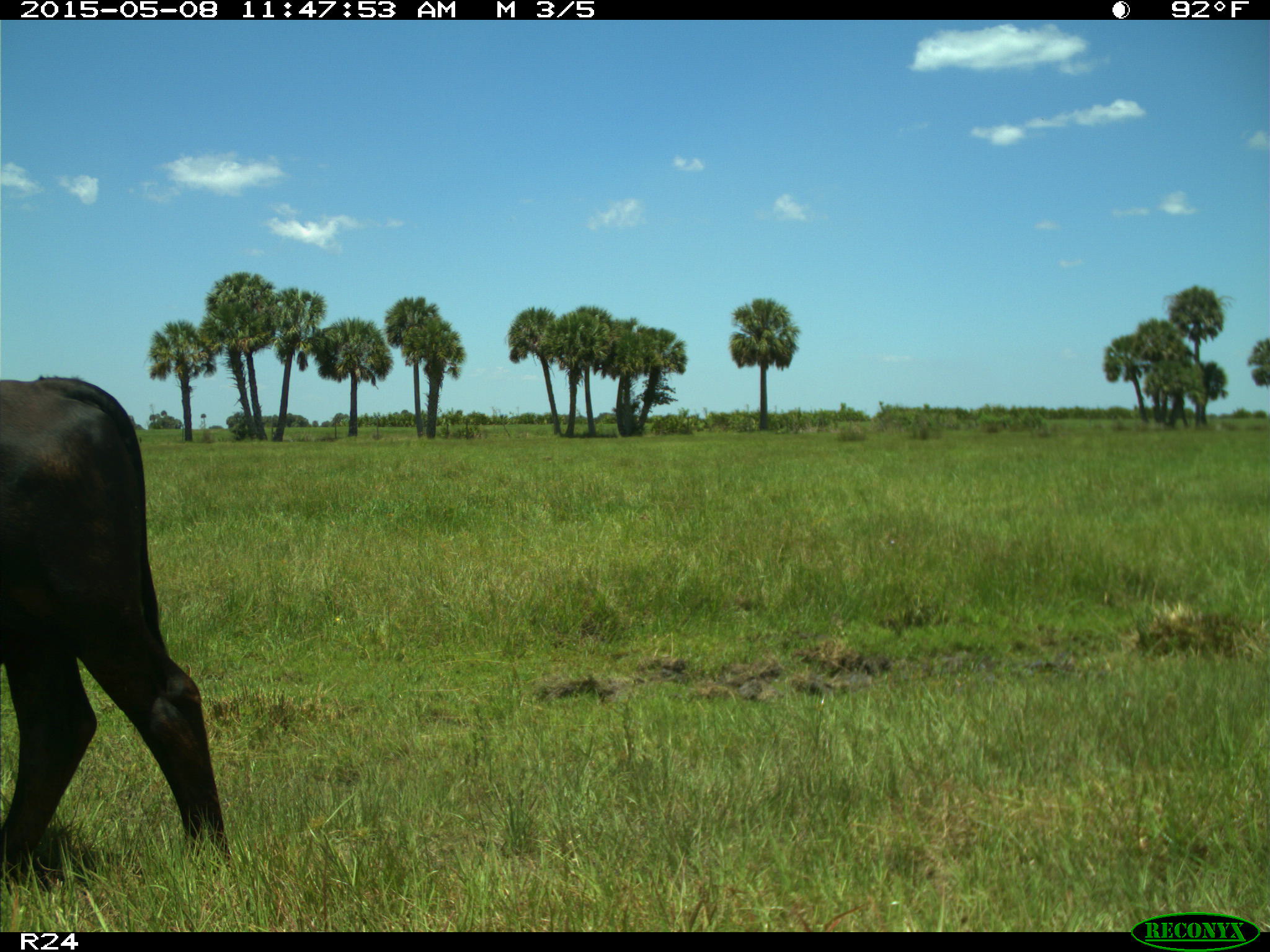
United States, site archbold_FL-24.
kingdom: Animalia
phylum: Chordata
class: Mammalia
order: Artiodactyla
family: Bovidae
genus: Bos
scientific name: Bos taurus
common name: domestic cow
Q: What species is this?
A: Bos taurus (domestic cow).